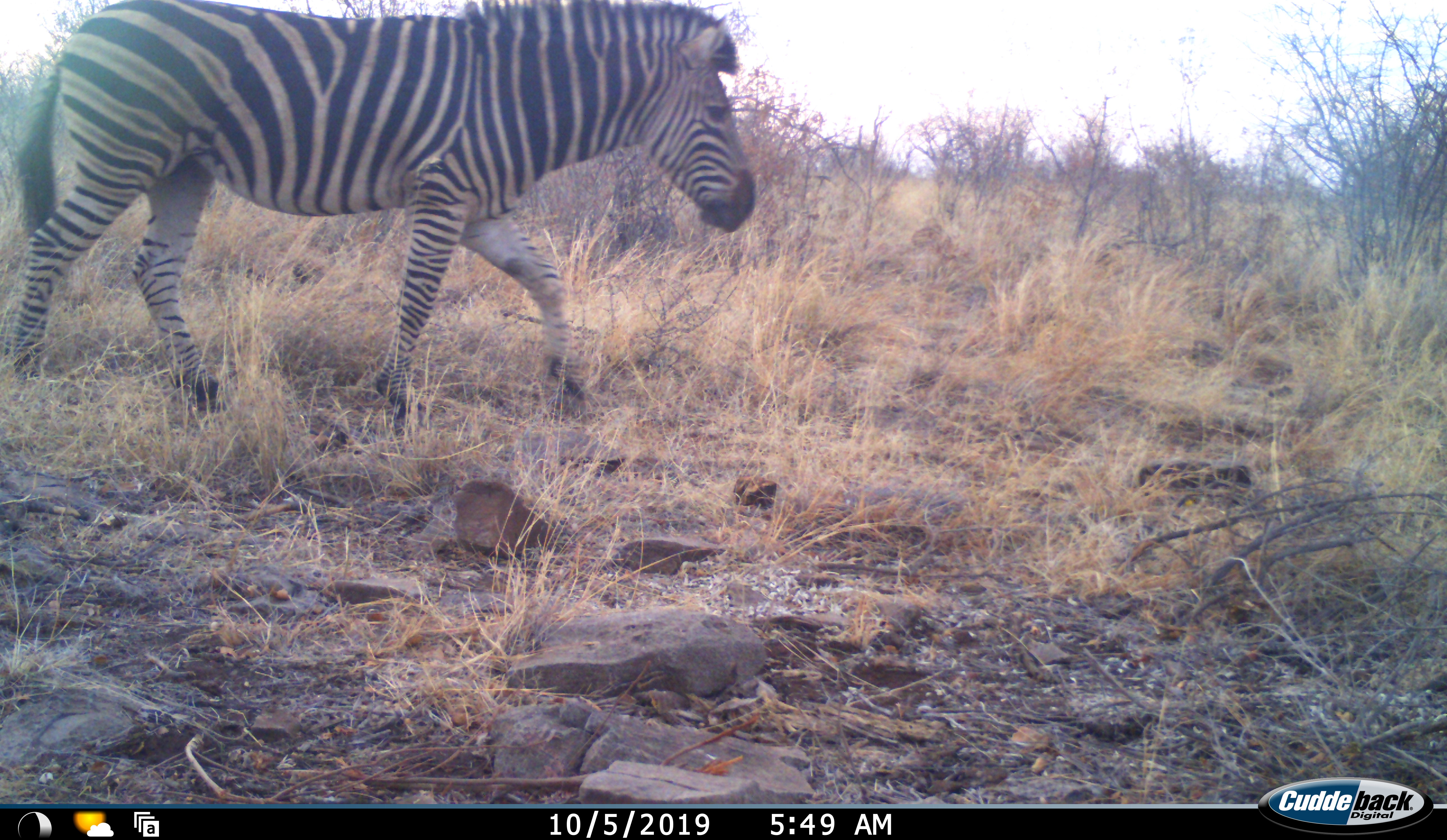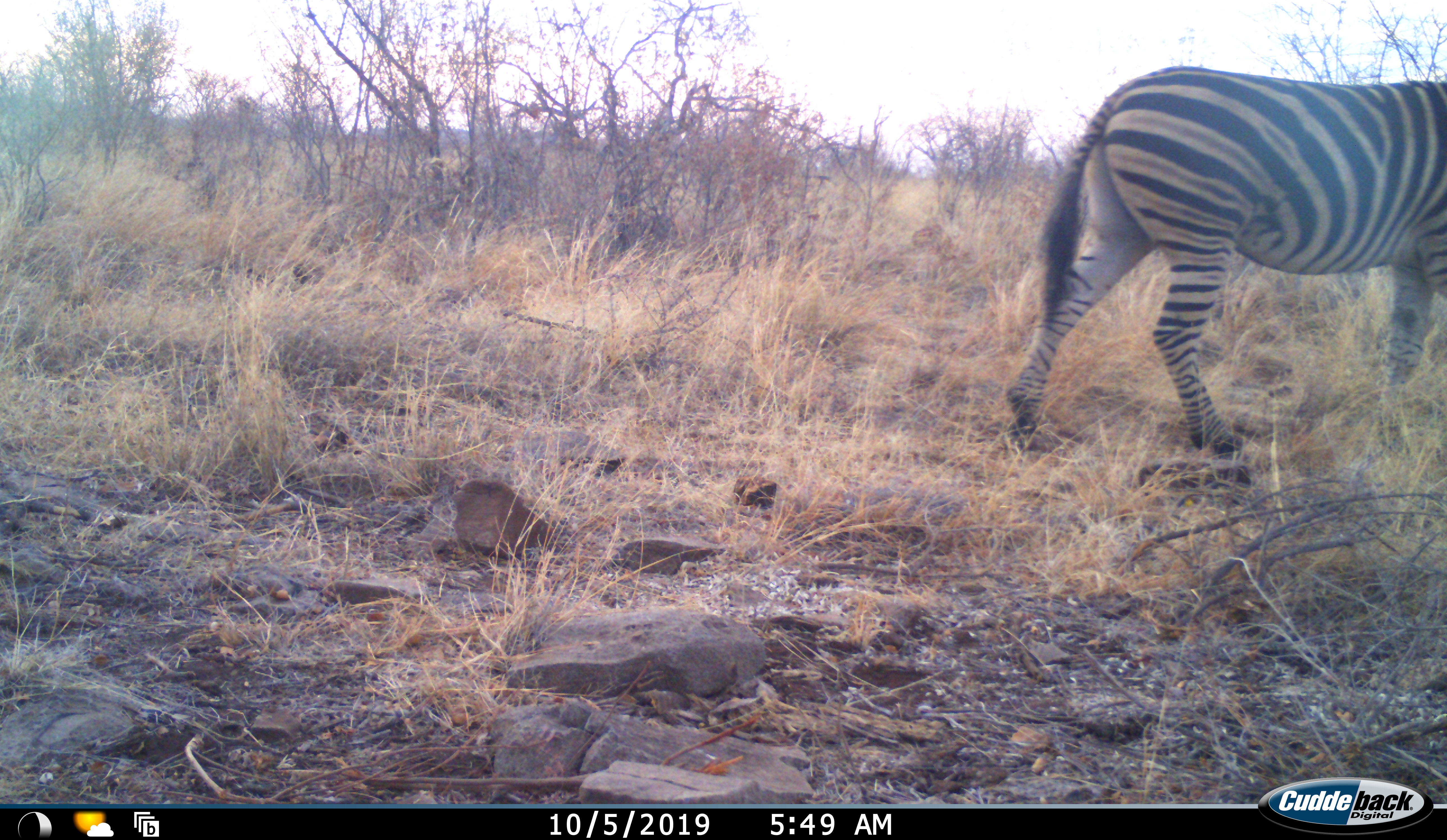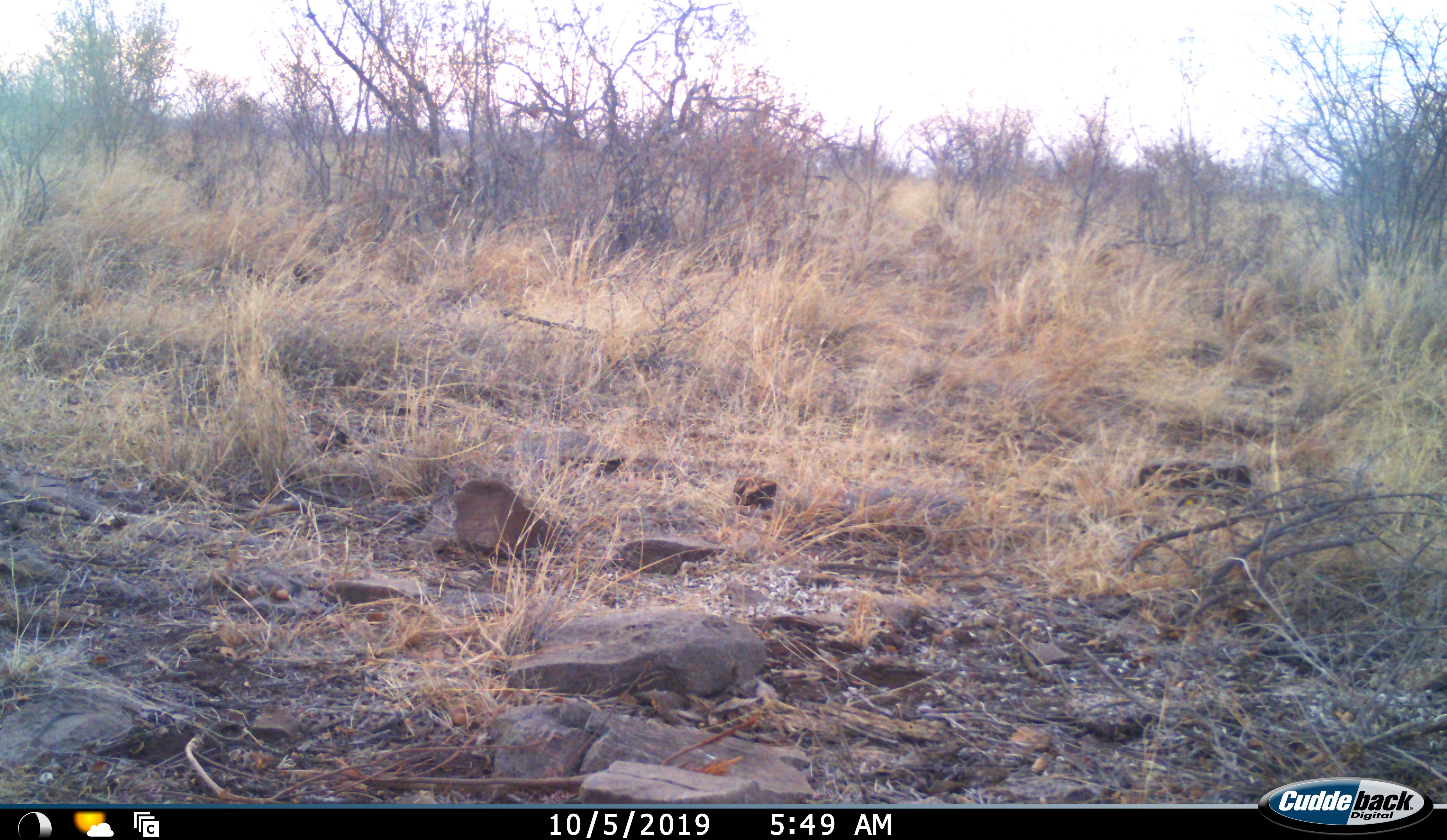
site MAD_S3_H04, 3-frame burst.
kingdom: Animalia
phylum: Chordata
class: Mammalia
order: Perissodactyla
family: Equidae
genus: Equus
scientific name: Equus quagga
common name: plains zebra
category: zebraplains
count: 1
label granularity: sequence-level